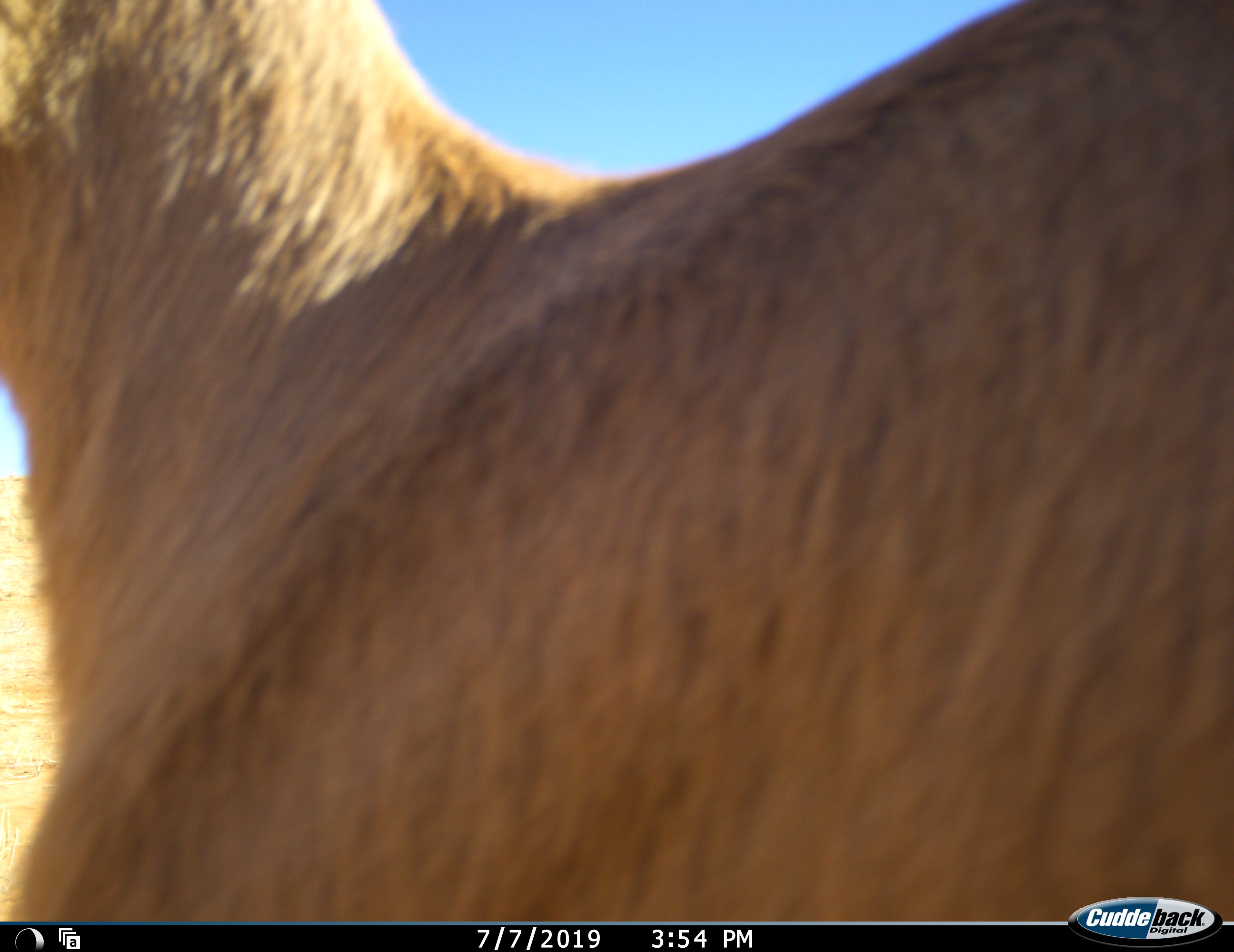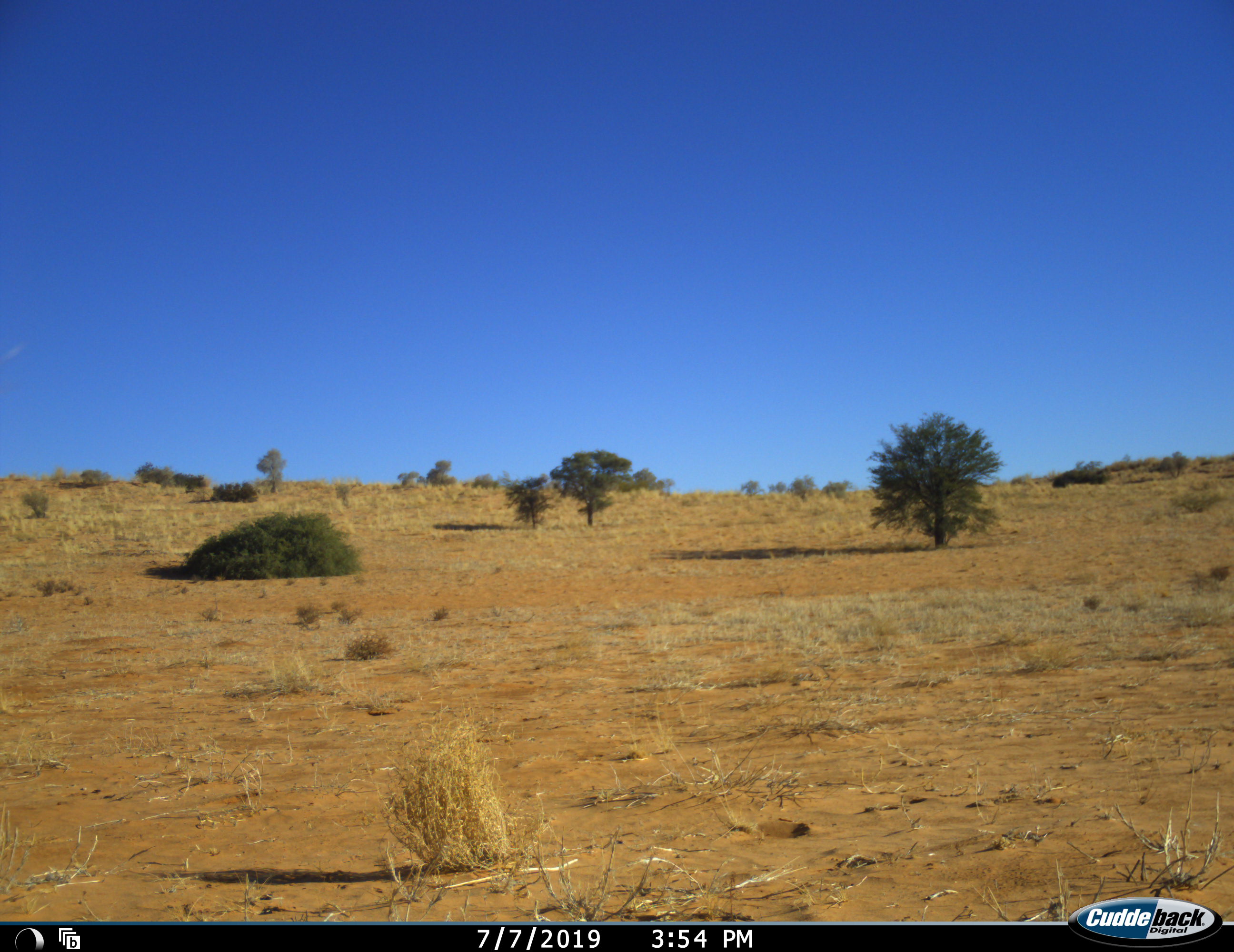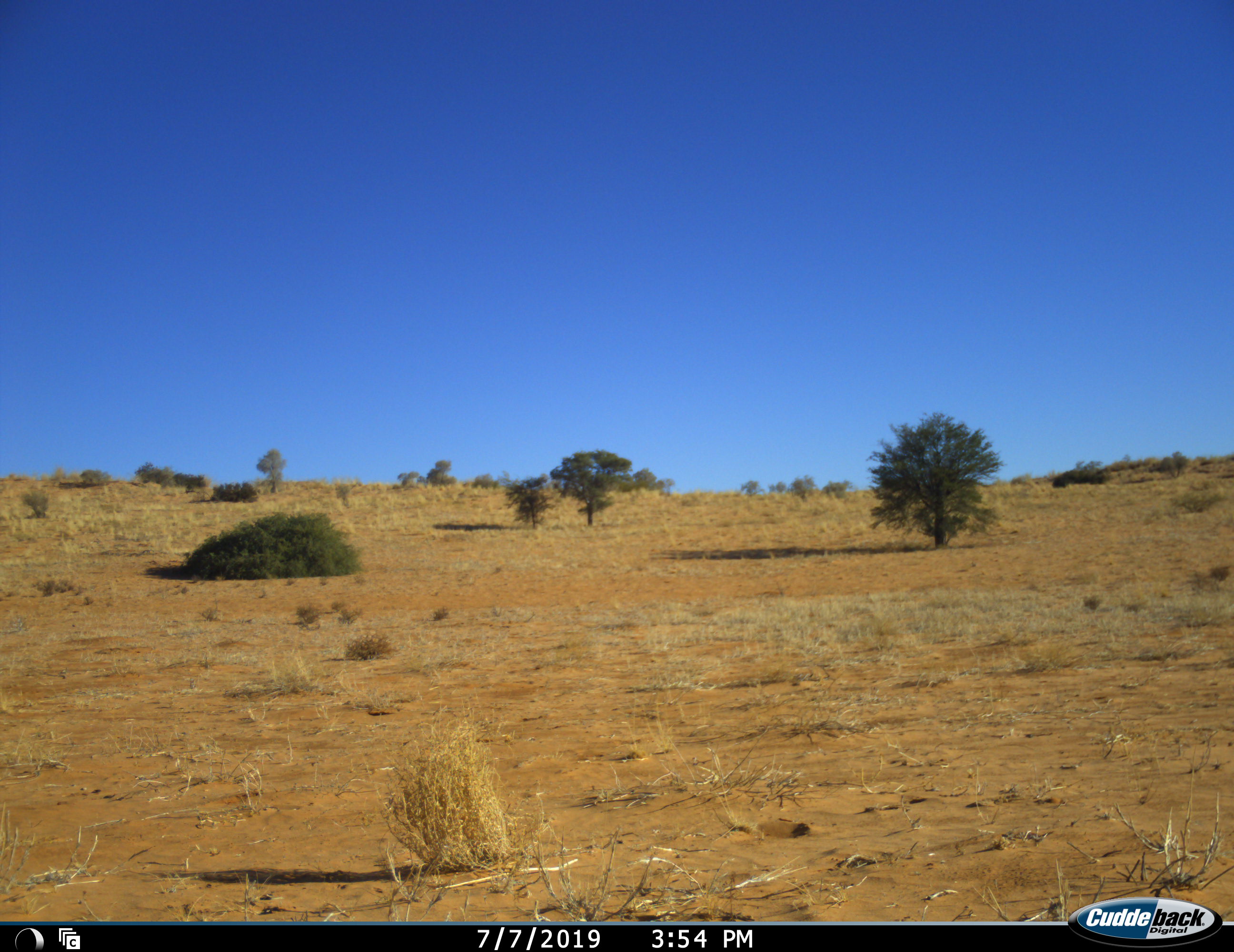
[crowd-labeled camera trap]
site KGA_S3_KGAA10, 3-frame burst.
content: unidentified animal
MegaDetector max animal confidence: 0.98